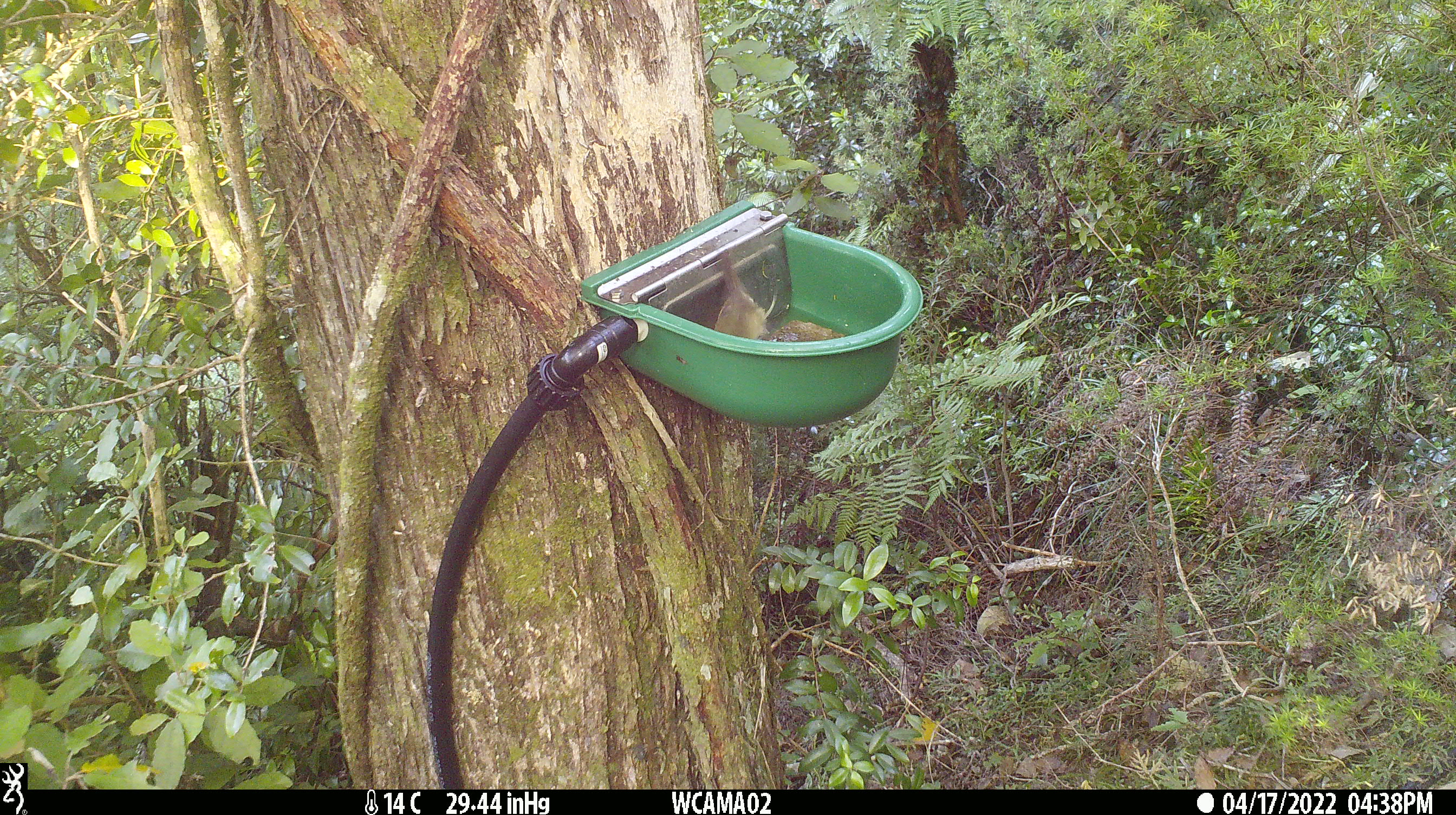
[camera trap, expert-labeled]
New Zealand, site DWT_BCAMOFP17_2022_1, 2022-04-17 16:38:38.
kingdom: Animalia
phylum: Chordata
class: Aves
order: Passeriformes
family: Meliphagidae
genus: Anthornis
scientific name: Anthornis melanura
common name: new zealand bellbird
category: bellbird